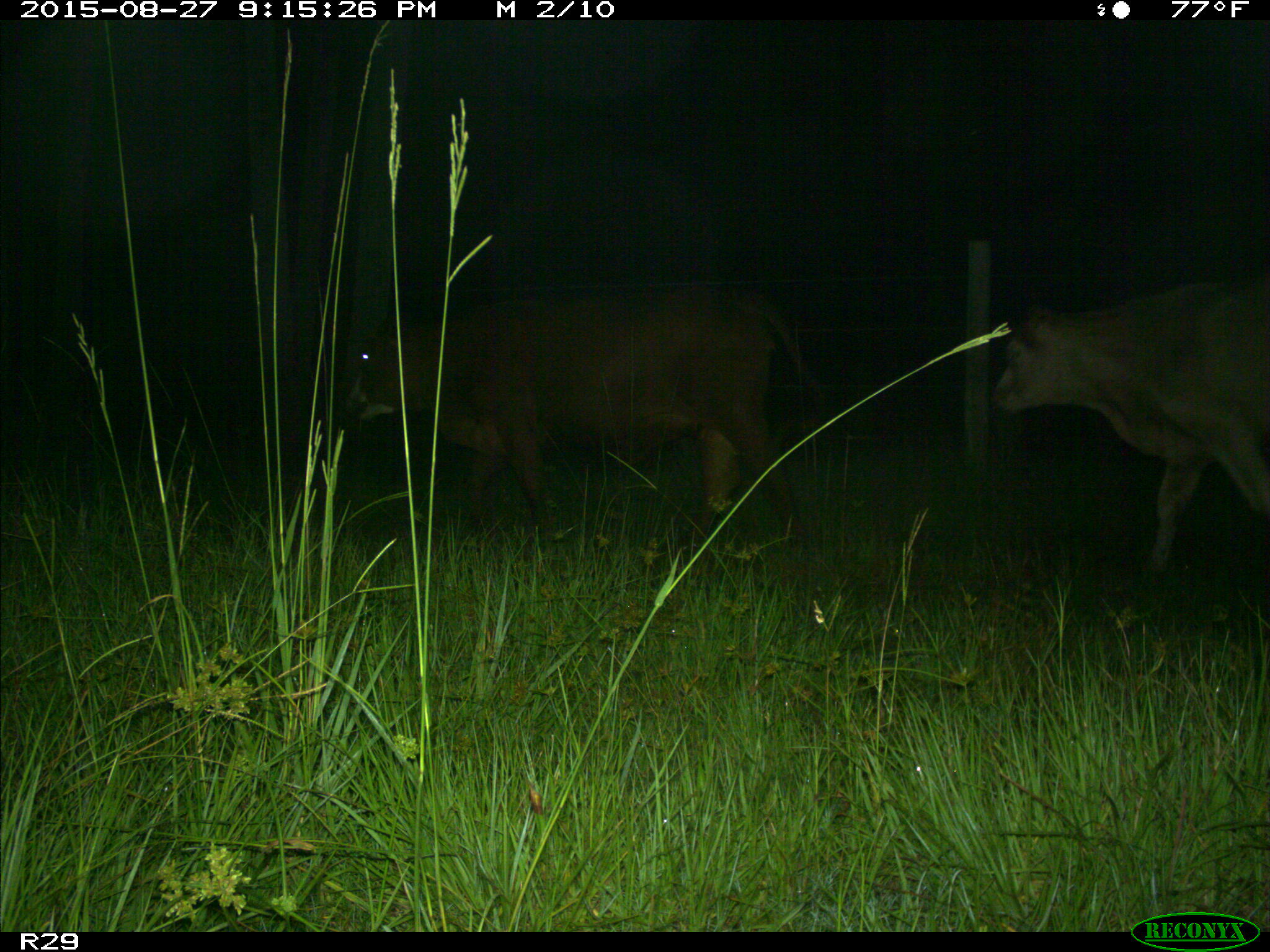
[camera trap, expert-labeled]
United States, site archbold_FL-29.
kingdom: Animalia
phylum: Chordata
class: Mammalia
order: Artiodactyla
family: Bovidae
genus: Bos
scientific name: Bos taurus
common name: domestic cow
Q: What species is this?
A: Bos taurus (domestic cow).